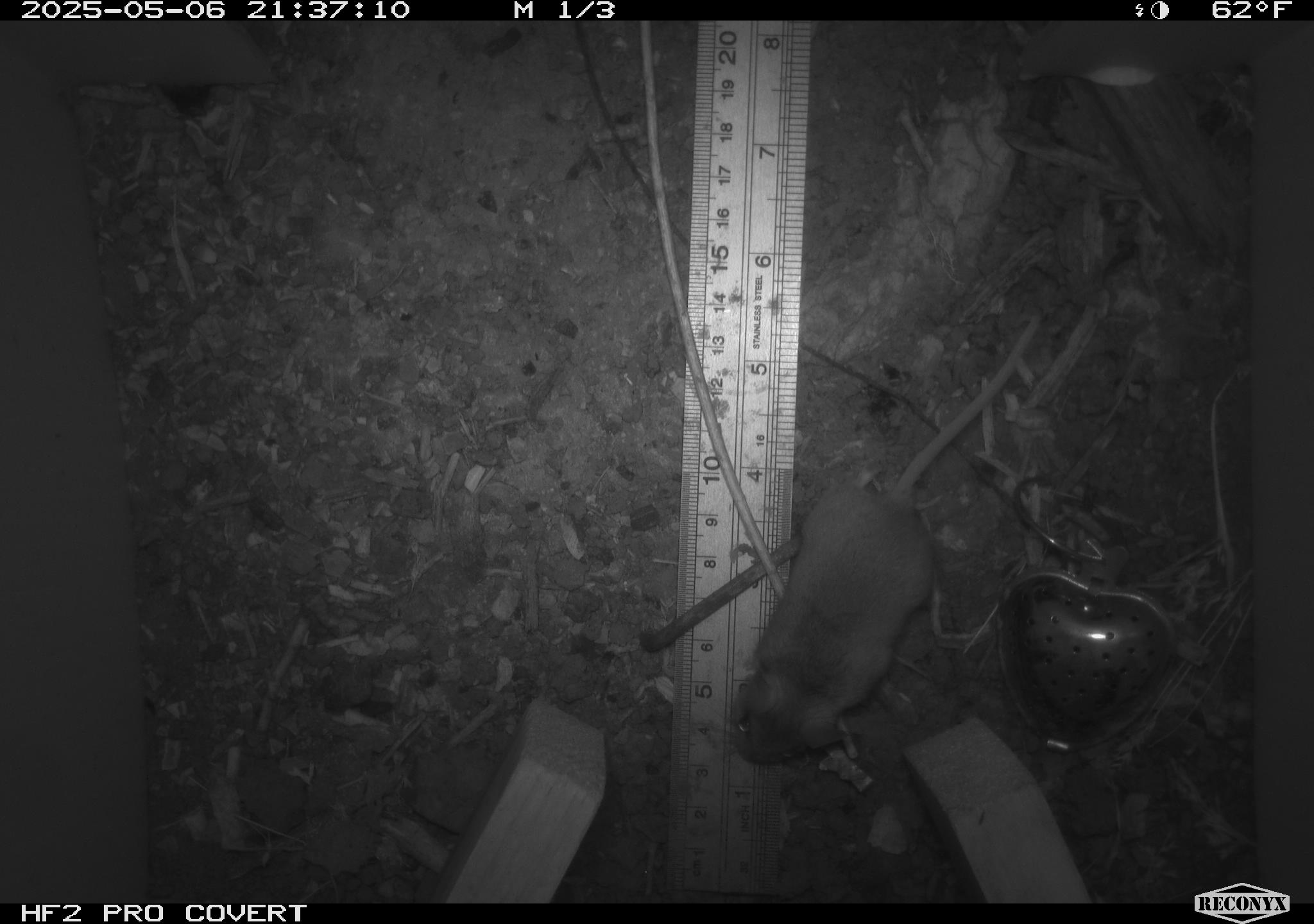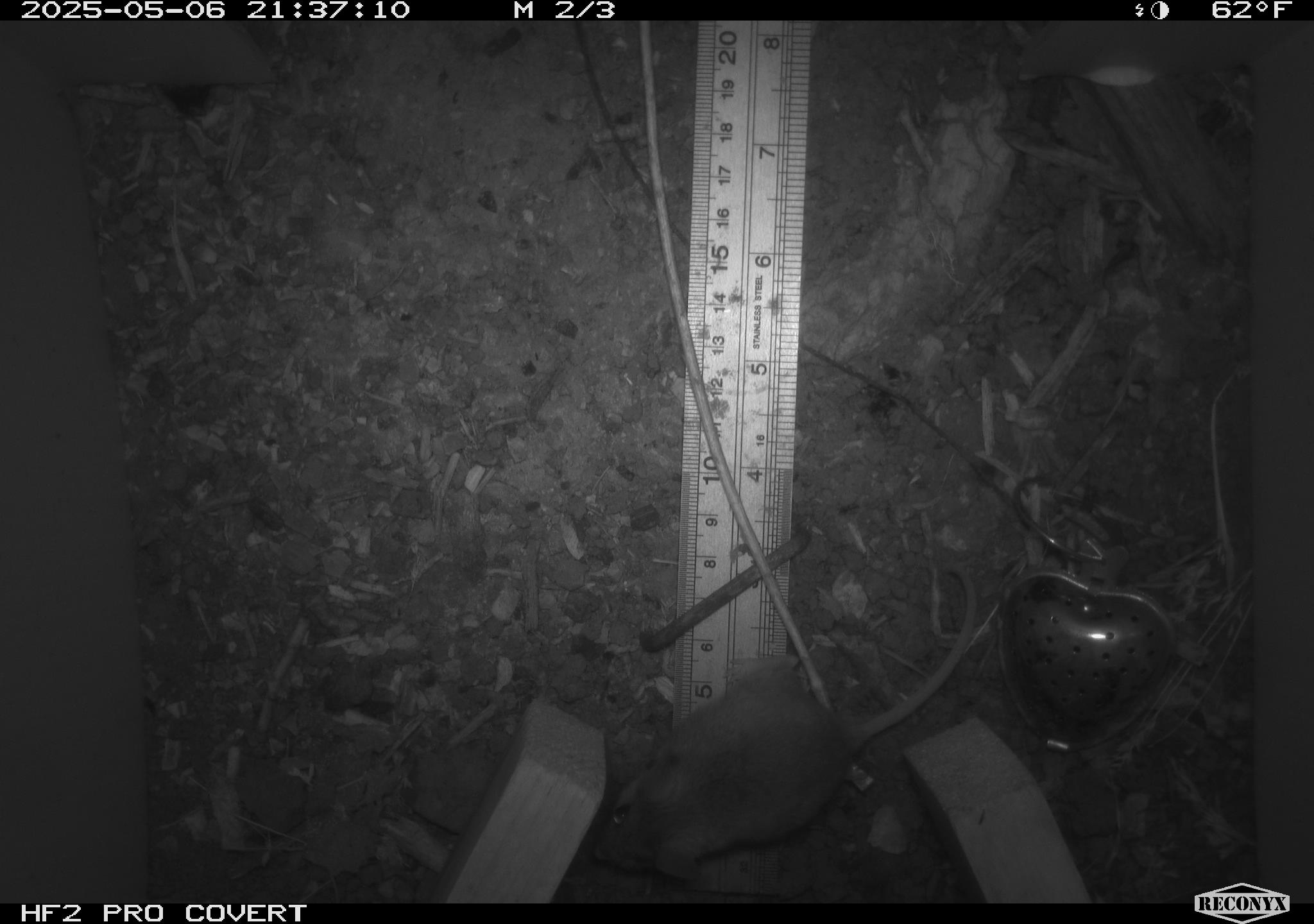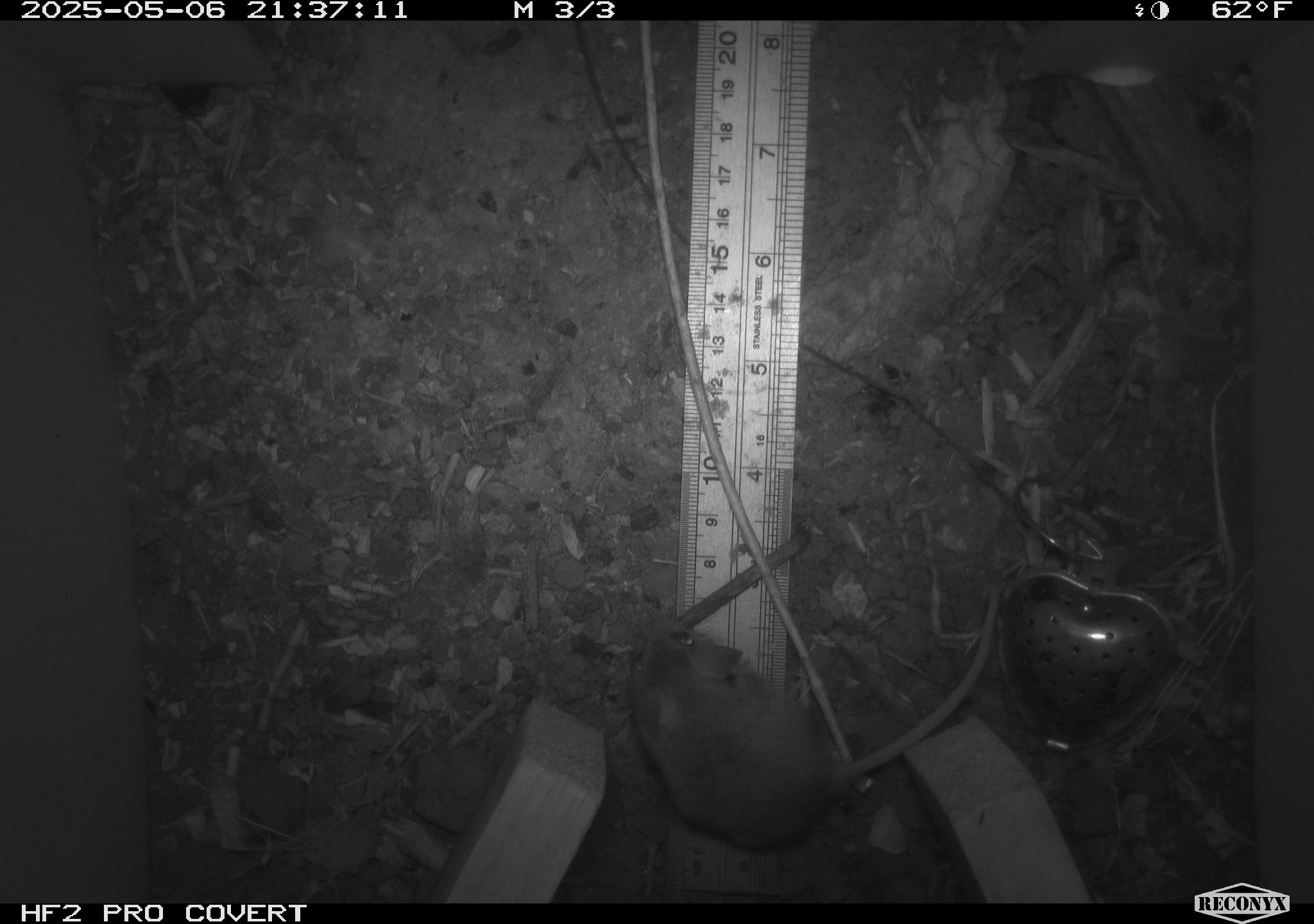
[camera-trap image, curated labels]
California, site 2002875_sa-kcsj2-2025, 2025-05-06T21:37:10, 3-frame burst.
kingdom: Animalia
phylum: Chordata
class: Mammalia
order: Rodentia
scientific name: Rodentia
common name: rodent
Rodent (Rodentia).